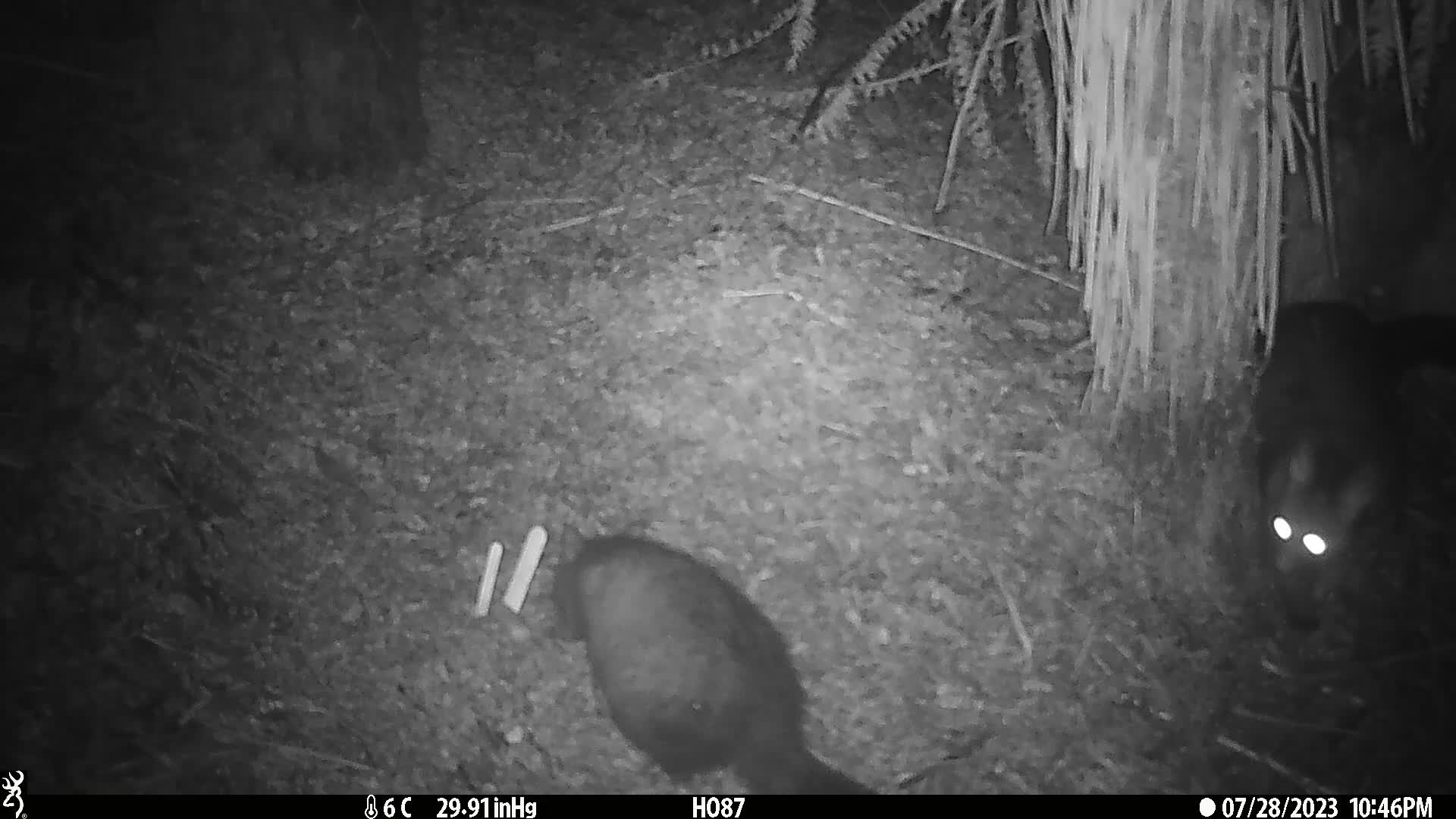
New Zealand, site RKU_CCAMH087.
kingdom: Animalia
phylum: Chordata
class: Mammalia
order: Diprotodontia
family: Phalangeridae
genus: Trichosurus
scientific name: Trichosurus vulpecula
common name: common brushtail possum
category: possum